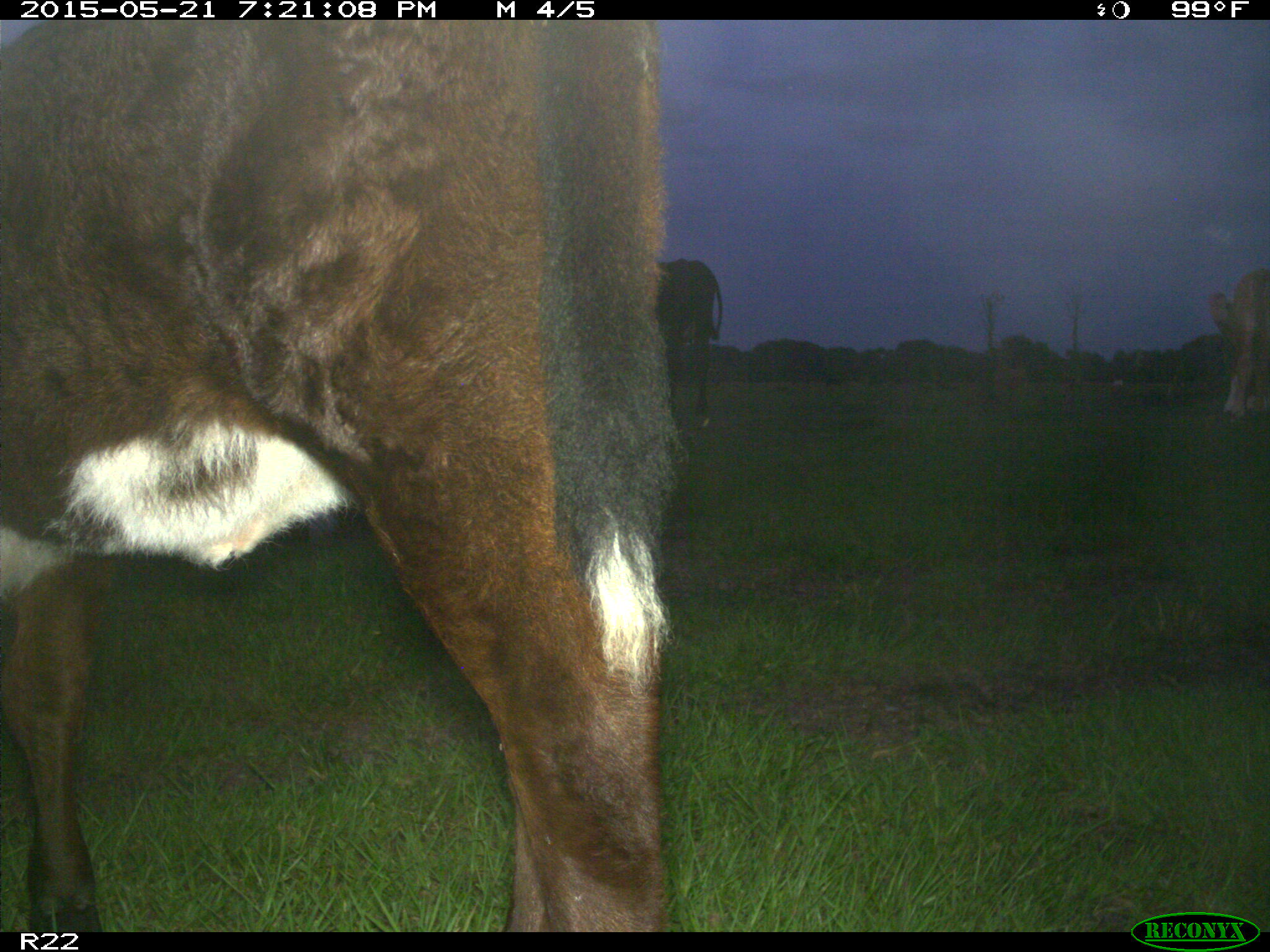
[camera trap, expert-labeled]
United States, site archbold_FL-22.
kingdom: Animalia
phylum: Chordata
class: Mammalia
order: Artiodactyla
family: Bovidae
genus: Bos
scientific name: Bos taurus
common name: domestic cow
Bos taurus (domestic cow).